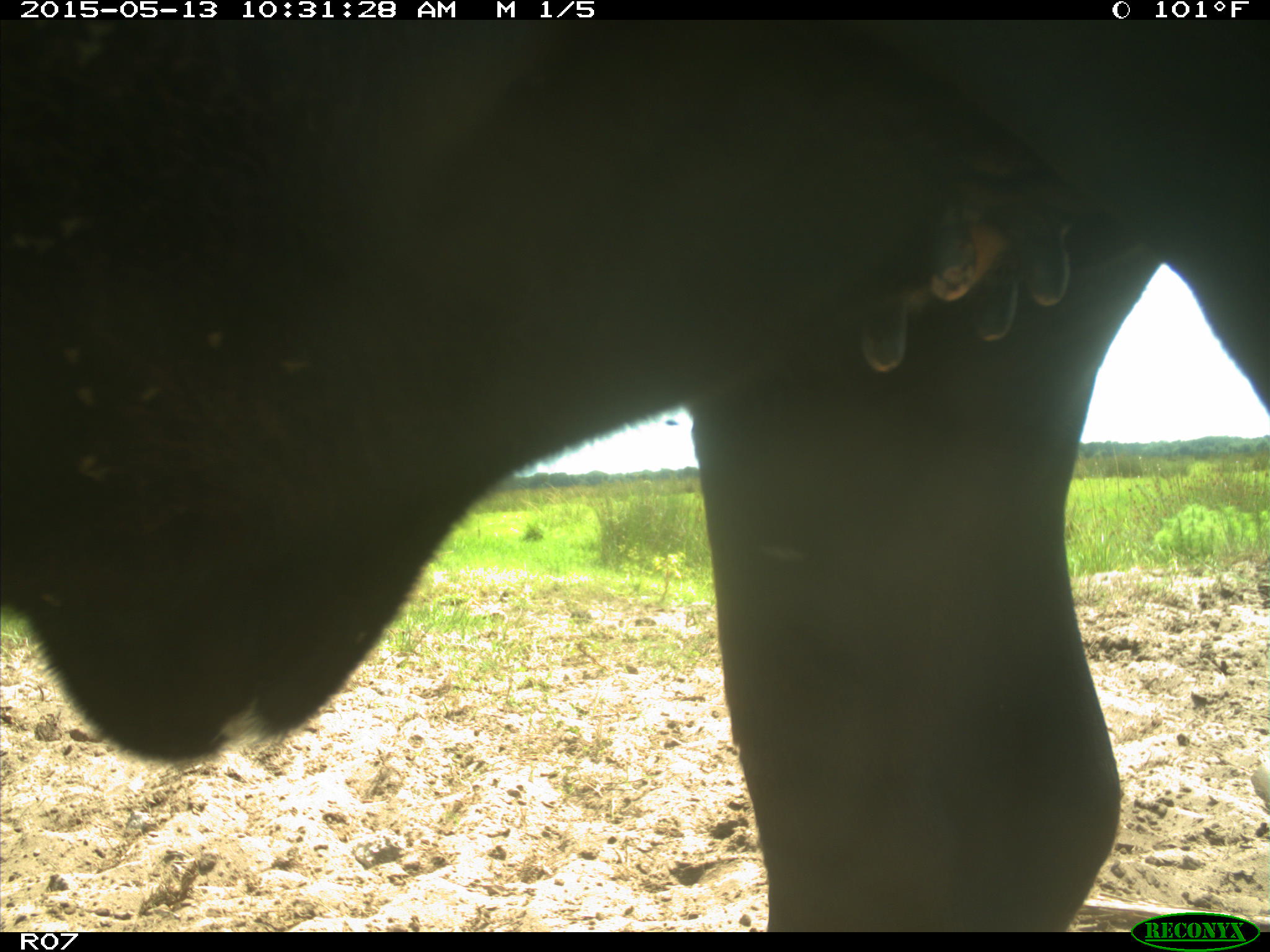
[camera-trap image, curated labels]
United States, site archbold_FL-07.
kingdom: Animalia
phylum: Chordata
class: Mammalia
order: Artiodactyla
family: Bovidae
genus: Bos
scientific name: Bos taurus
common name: domestic cow